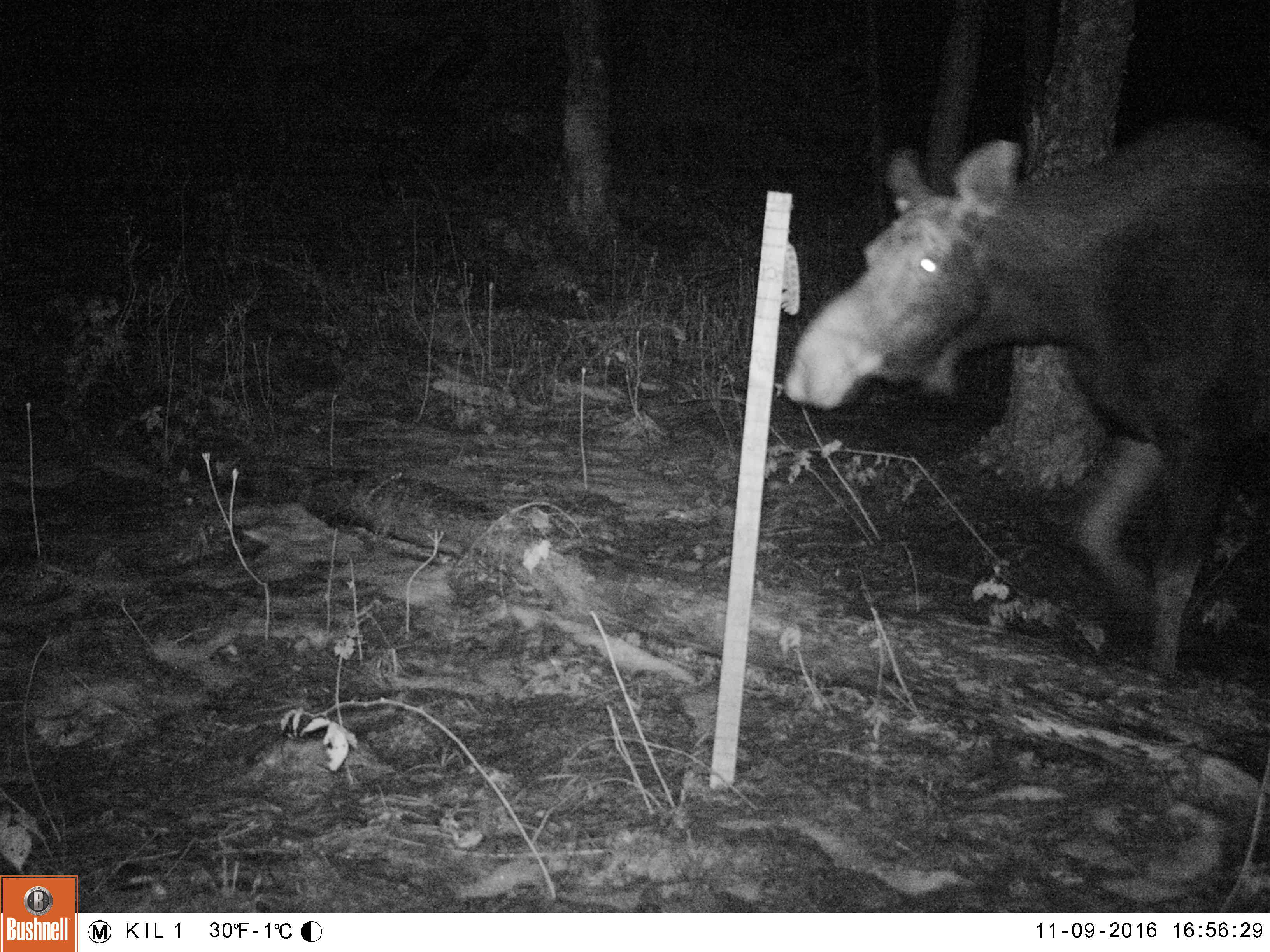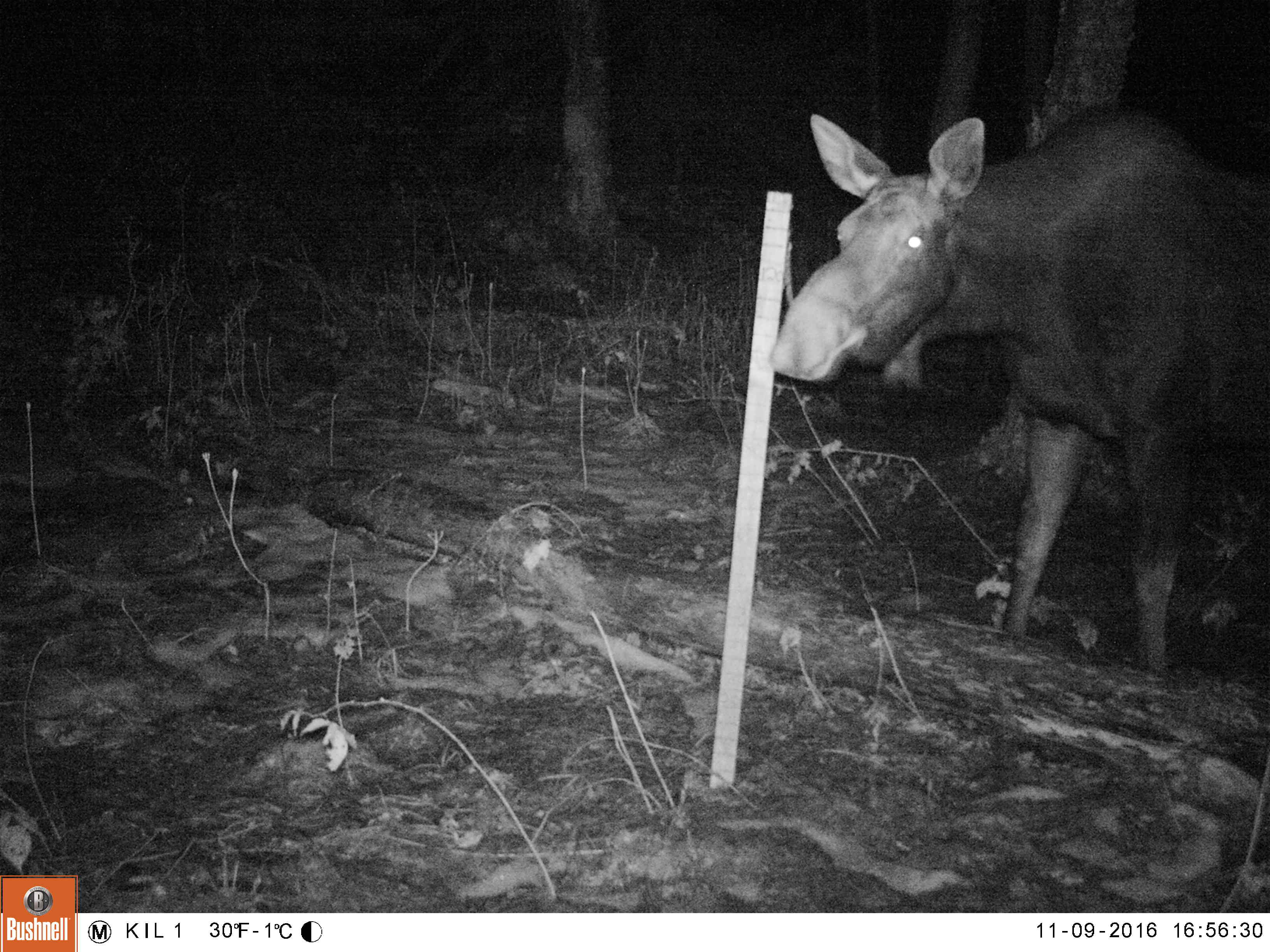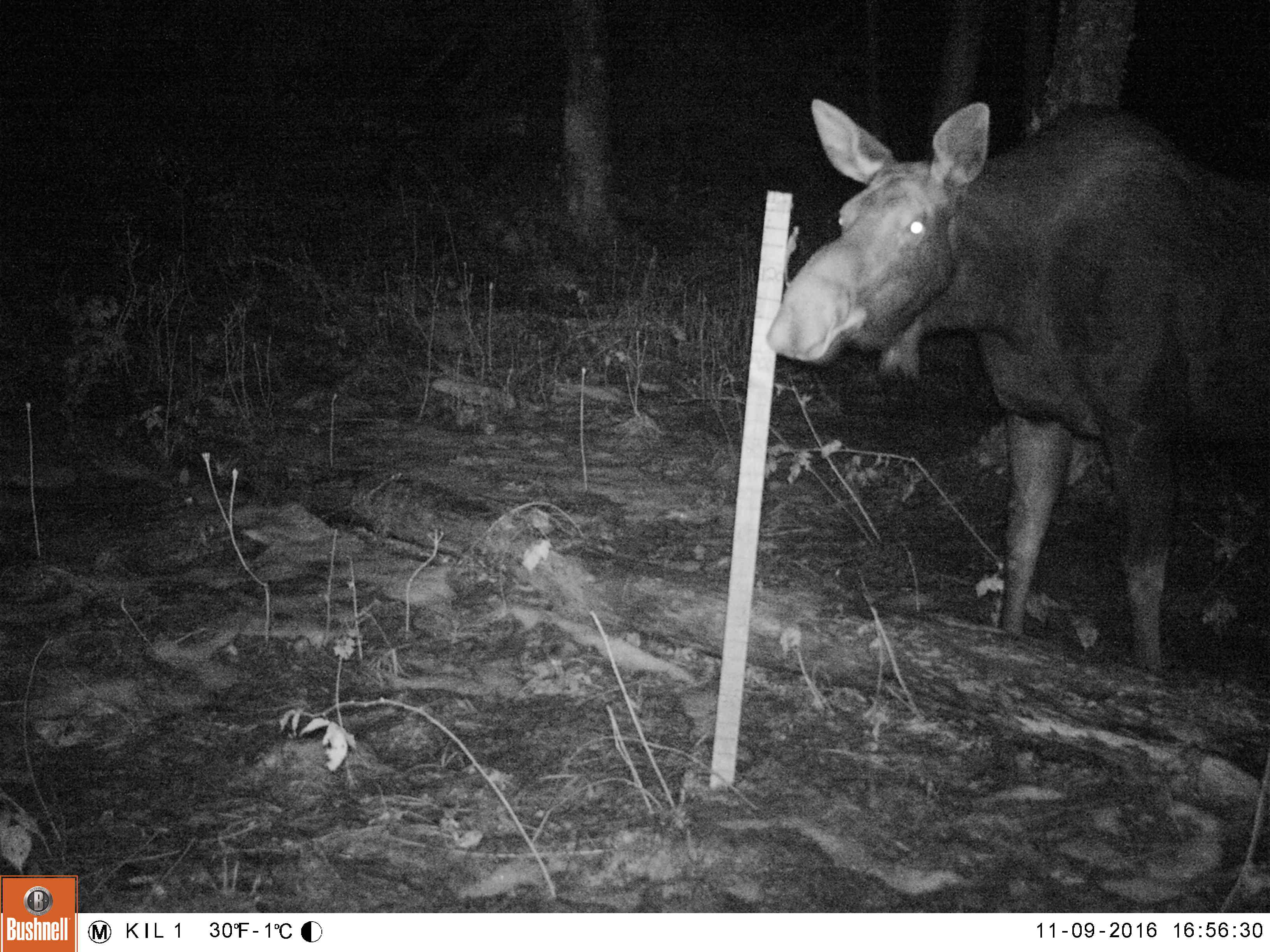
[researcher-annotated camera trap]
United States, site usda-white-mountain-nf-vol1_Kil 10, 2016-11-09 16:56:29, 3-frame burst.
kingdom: Animalia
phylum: Chordata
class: Mammalia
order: Artiodactyla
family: Cervidae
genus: Alces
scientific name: Alces alces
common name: moose